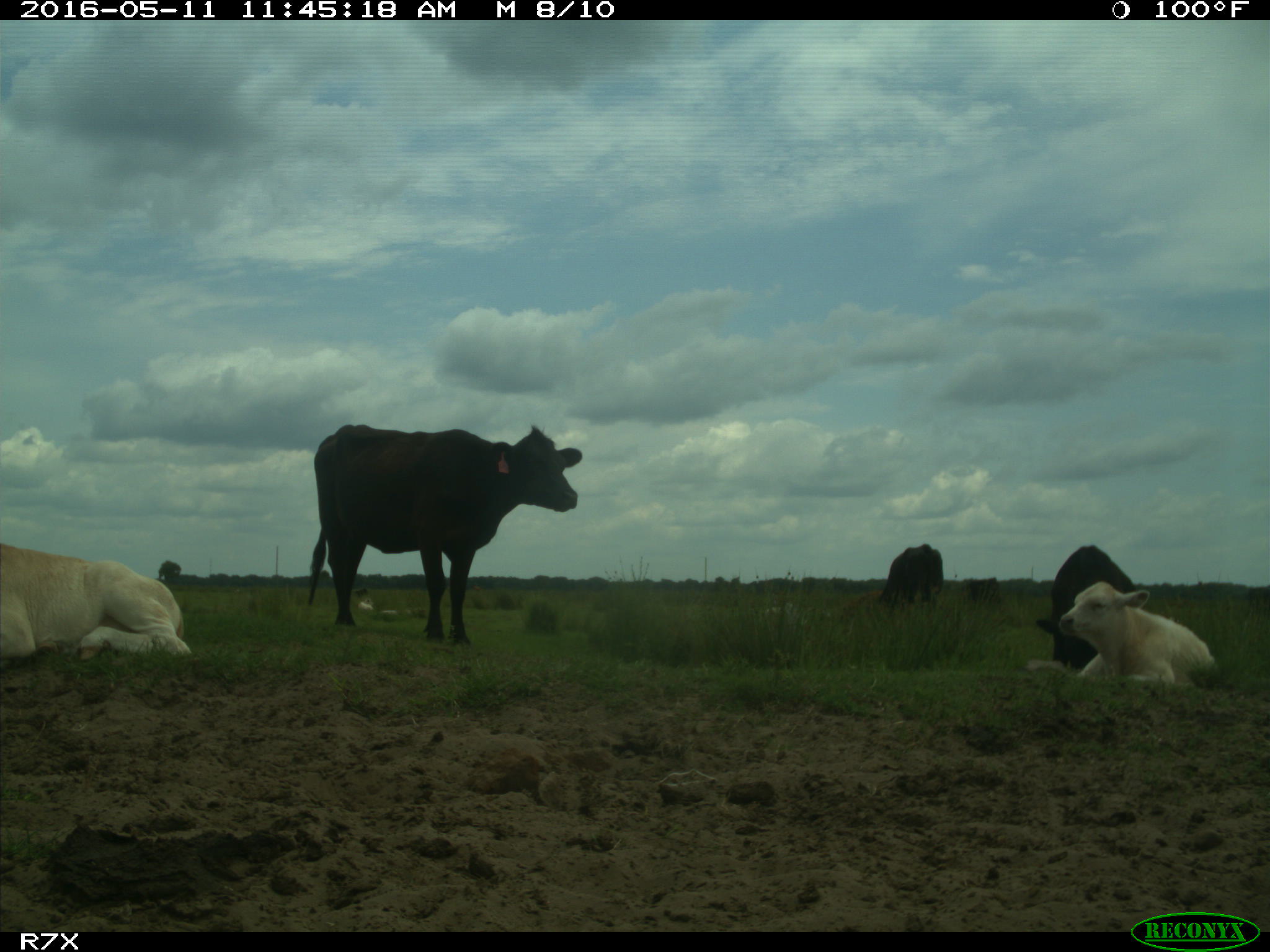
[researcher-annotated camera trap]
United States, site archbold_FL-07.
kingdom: Animalia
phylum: Chordata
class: Mammalia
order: Artiodactyla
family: Bovidae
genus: Bos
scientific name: Bos taurus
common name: domestic cow